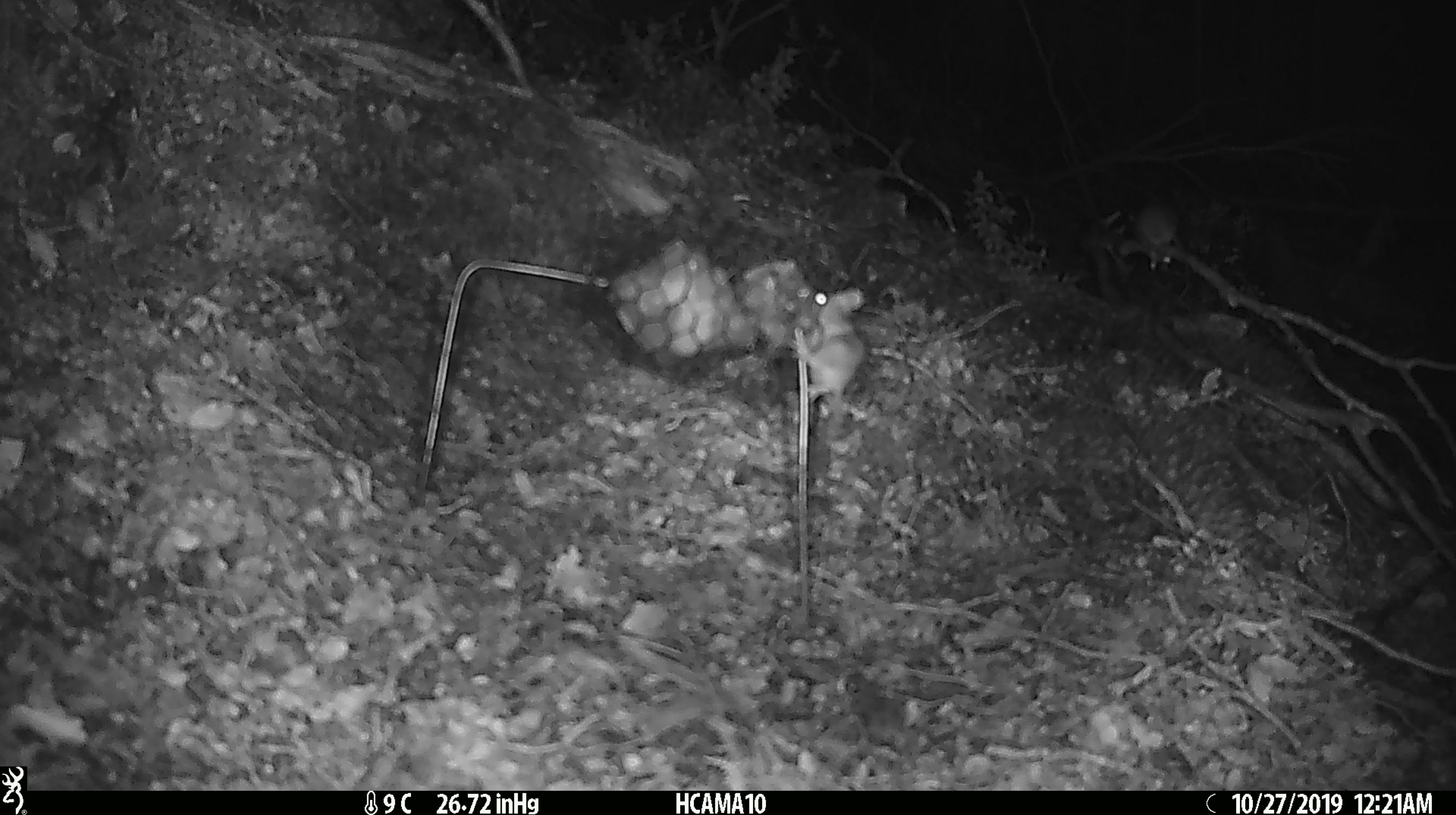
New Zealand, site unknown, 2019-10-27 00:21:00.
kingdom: Animalia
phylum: Chordata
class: Mammalia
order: Rodentia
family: Muridae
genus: Mus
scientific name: Mus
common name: mouse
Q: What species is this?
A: Mouse (Mus).